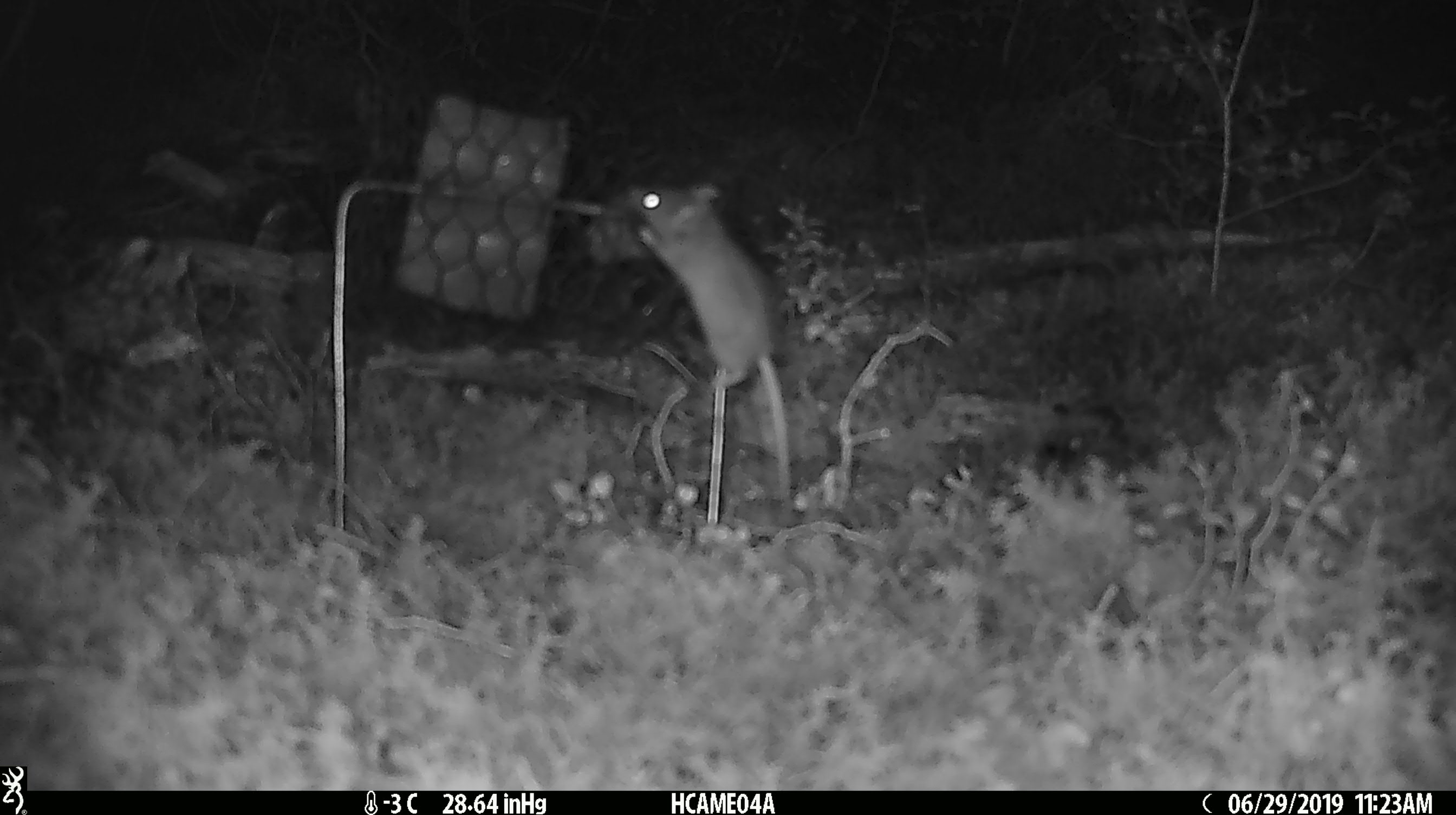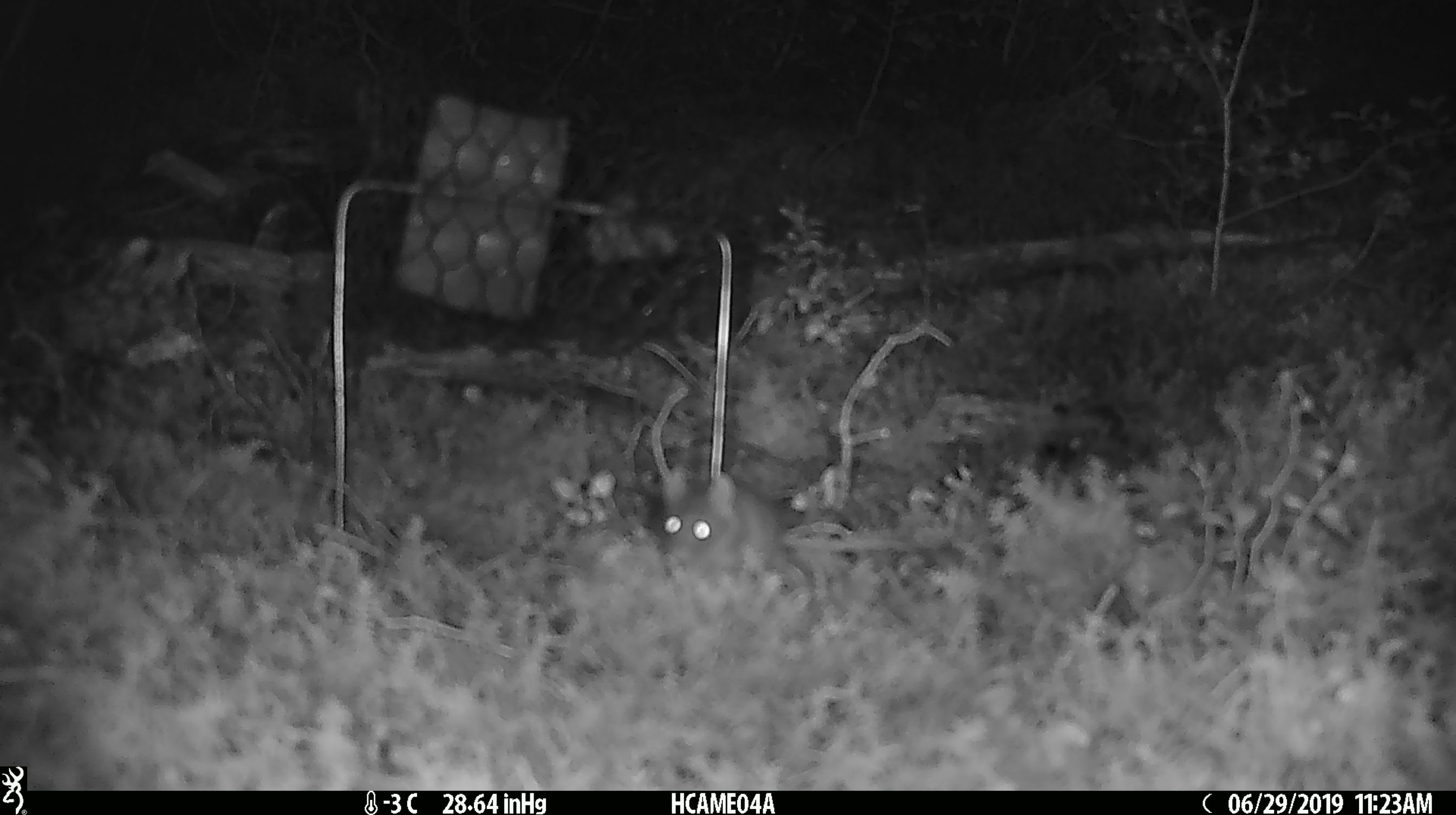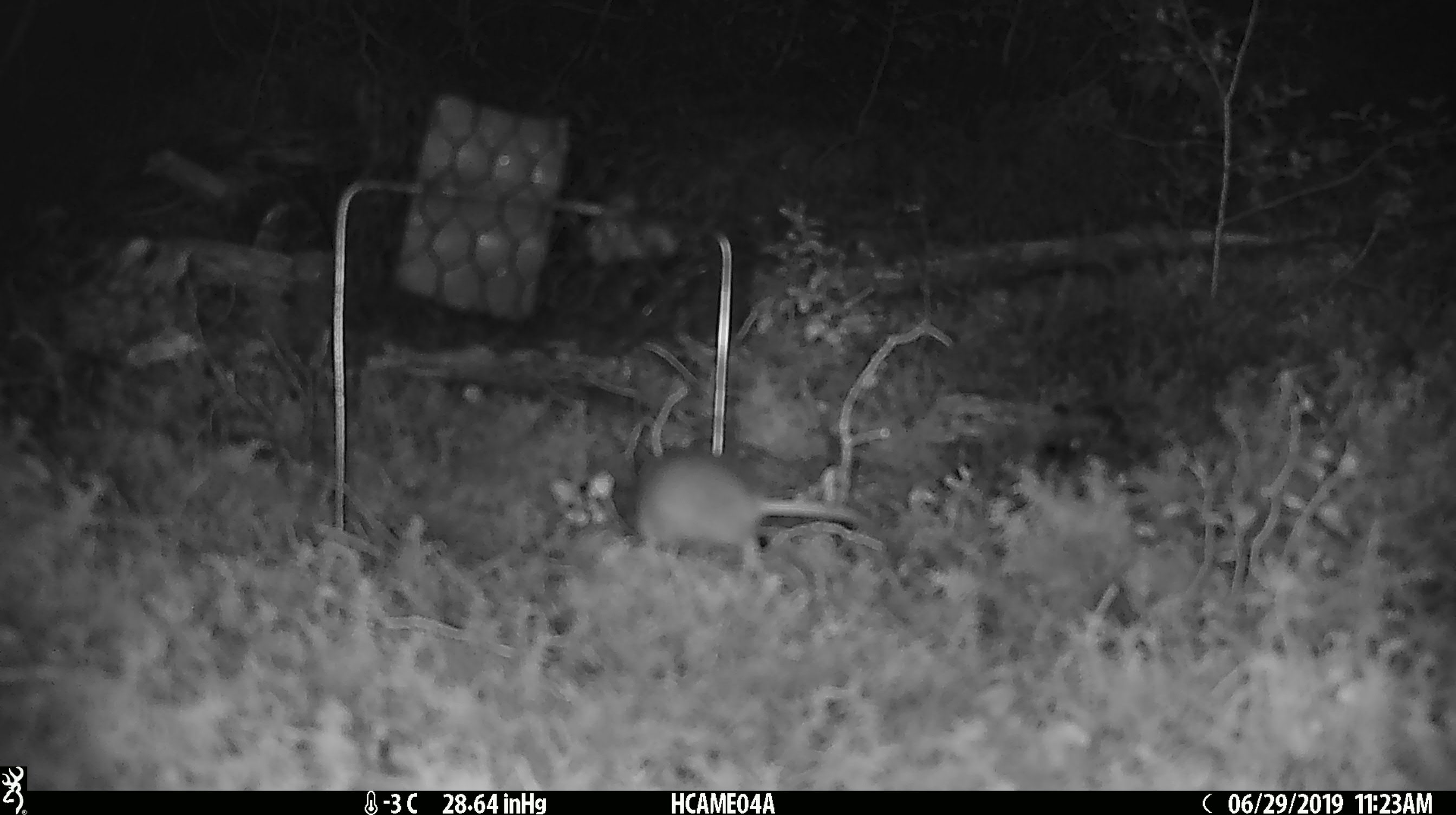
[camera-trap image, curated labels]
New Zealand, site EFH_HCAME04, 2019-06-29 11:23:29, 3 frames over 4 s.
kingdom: Animalia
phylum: Chordata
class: Mammalia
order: Rodentia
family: Muridae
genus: Mus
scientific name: Mus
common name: mouse